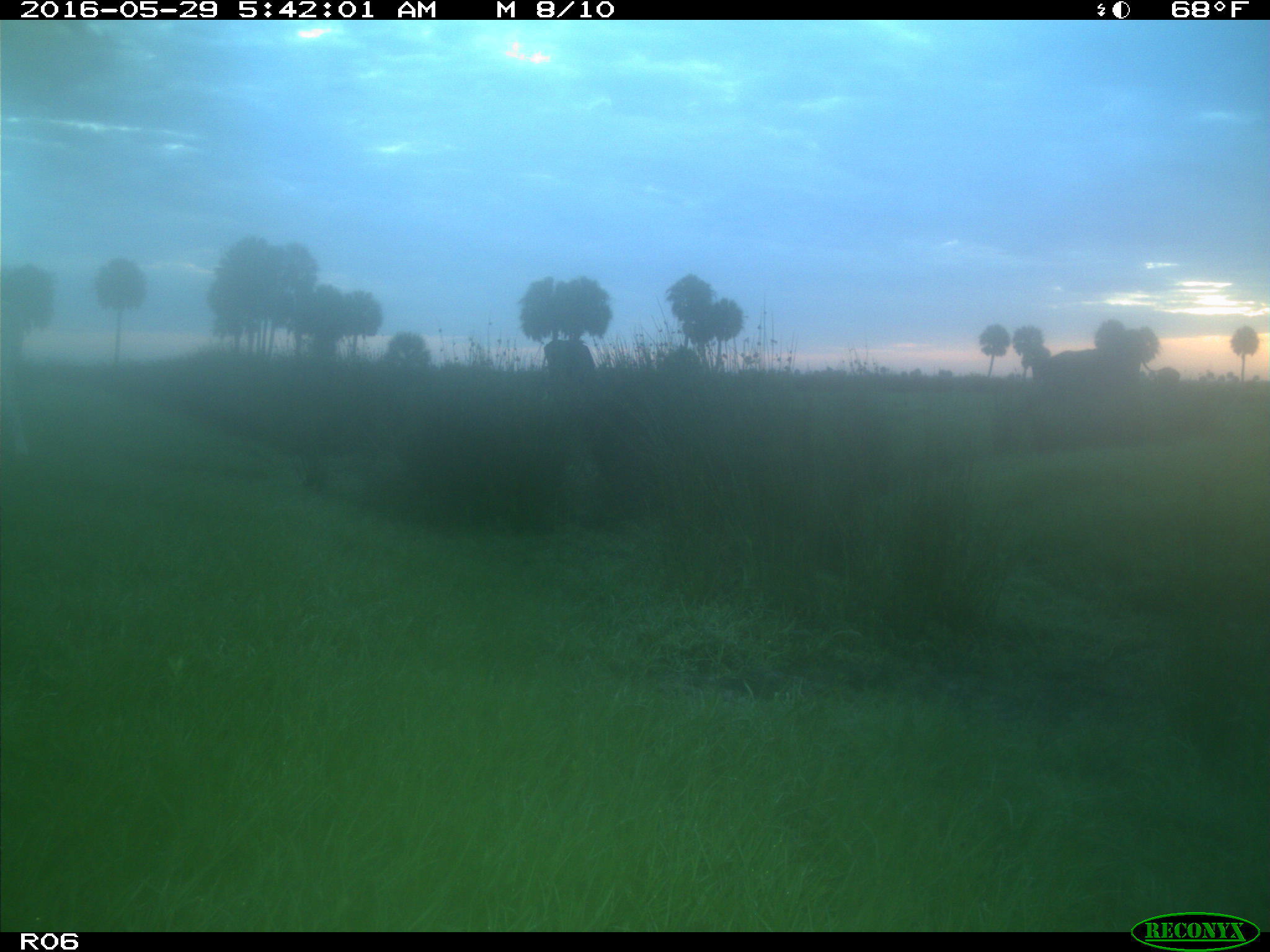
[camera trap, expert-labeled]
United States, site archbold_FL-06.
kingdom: Animalia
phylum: Chordata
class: Mammalia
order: Artiodactyla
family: Bovidae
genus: Bos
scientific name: Bos taurus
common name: domestic cow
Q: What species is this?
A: Bos taurus (domestic cow).